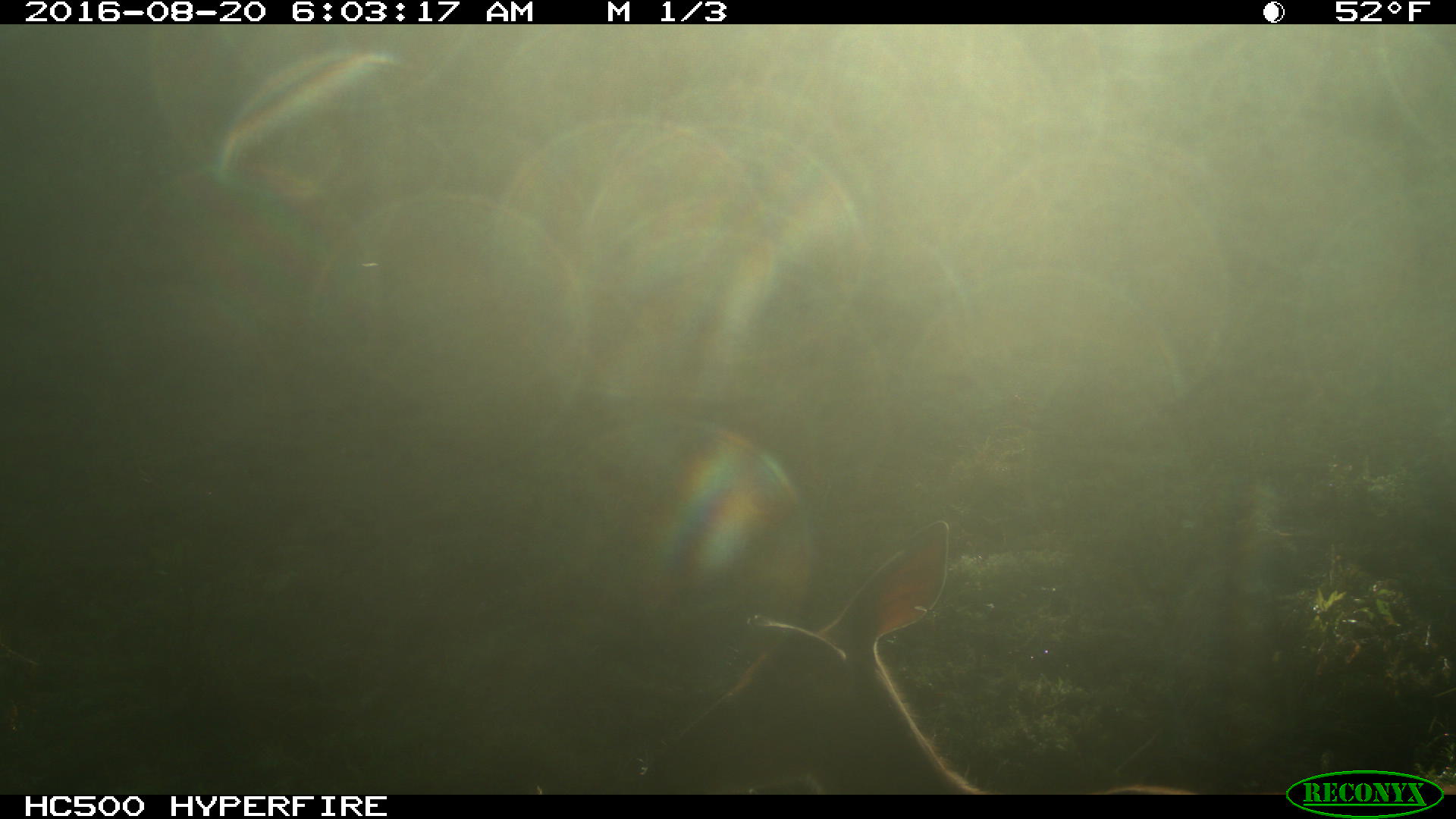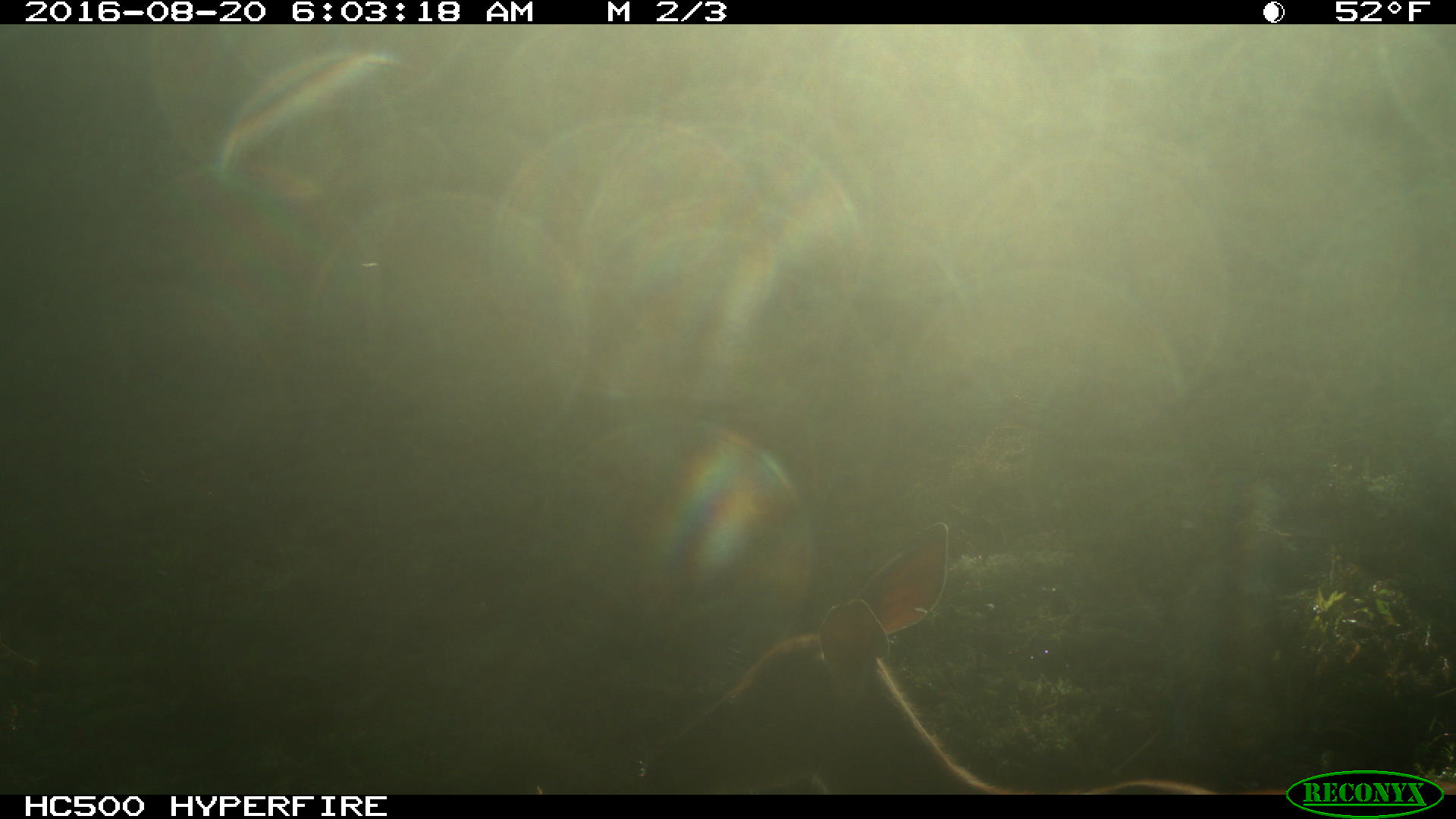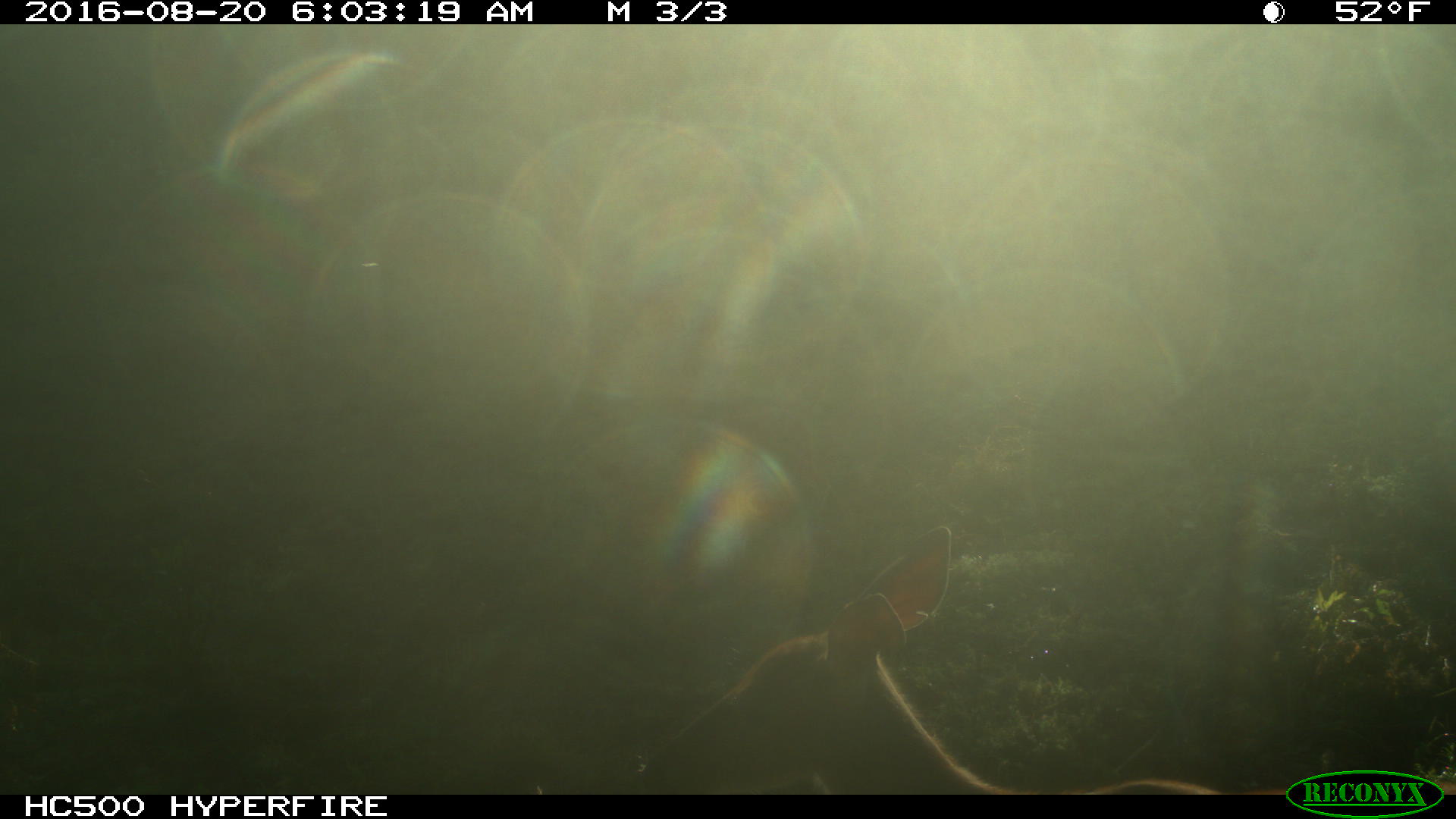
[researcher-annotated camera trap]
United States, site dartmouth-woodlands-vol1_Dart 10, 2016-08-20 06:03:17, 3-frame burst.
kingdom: Animalia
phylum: Chordata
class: Mammalia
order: Artiodactyla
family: Cervidae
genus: Odocoileus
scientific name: Odocoileus virginianus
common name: white-tailed deer